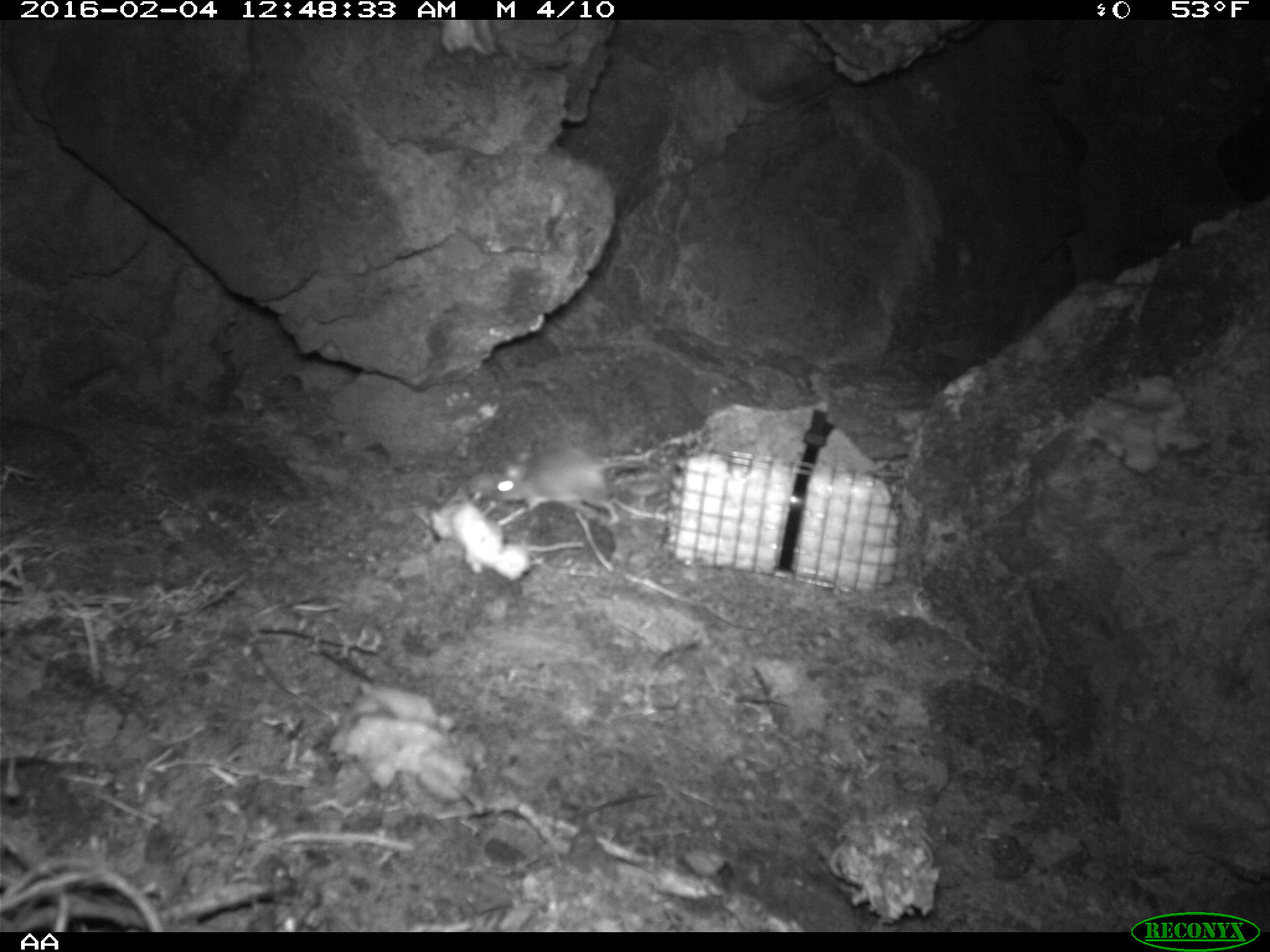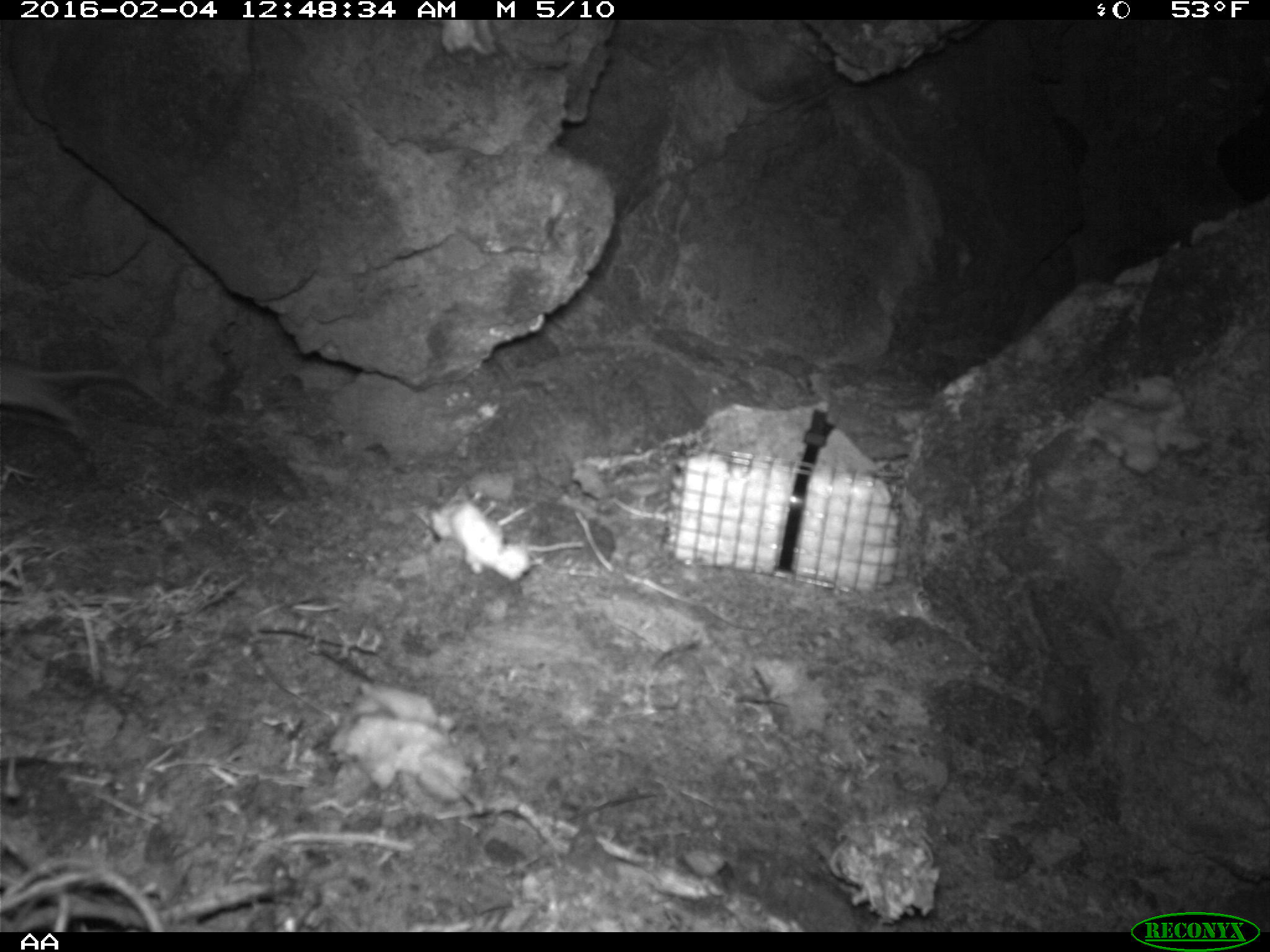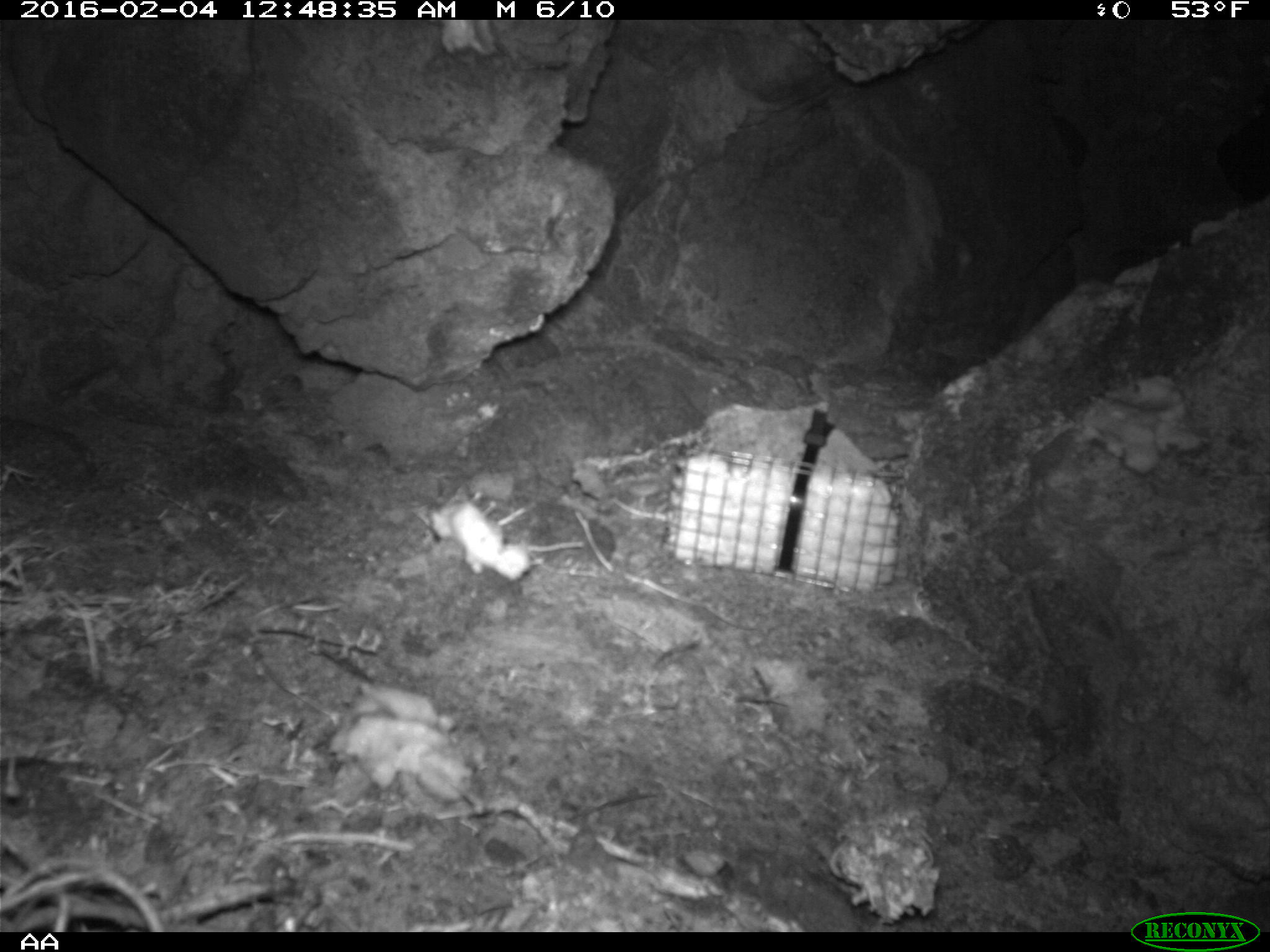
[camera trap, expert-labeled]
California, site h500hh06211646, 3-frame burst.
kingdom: Animalia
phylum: Chordata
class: Mammalia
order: Rodentia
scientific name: Rodentia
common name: rodent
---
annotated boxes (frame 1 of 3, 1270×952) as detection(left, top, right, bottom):
rodent: detection(494, 447, 640, 525)